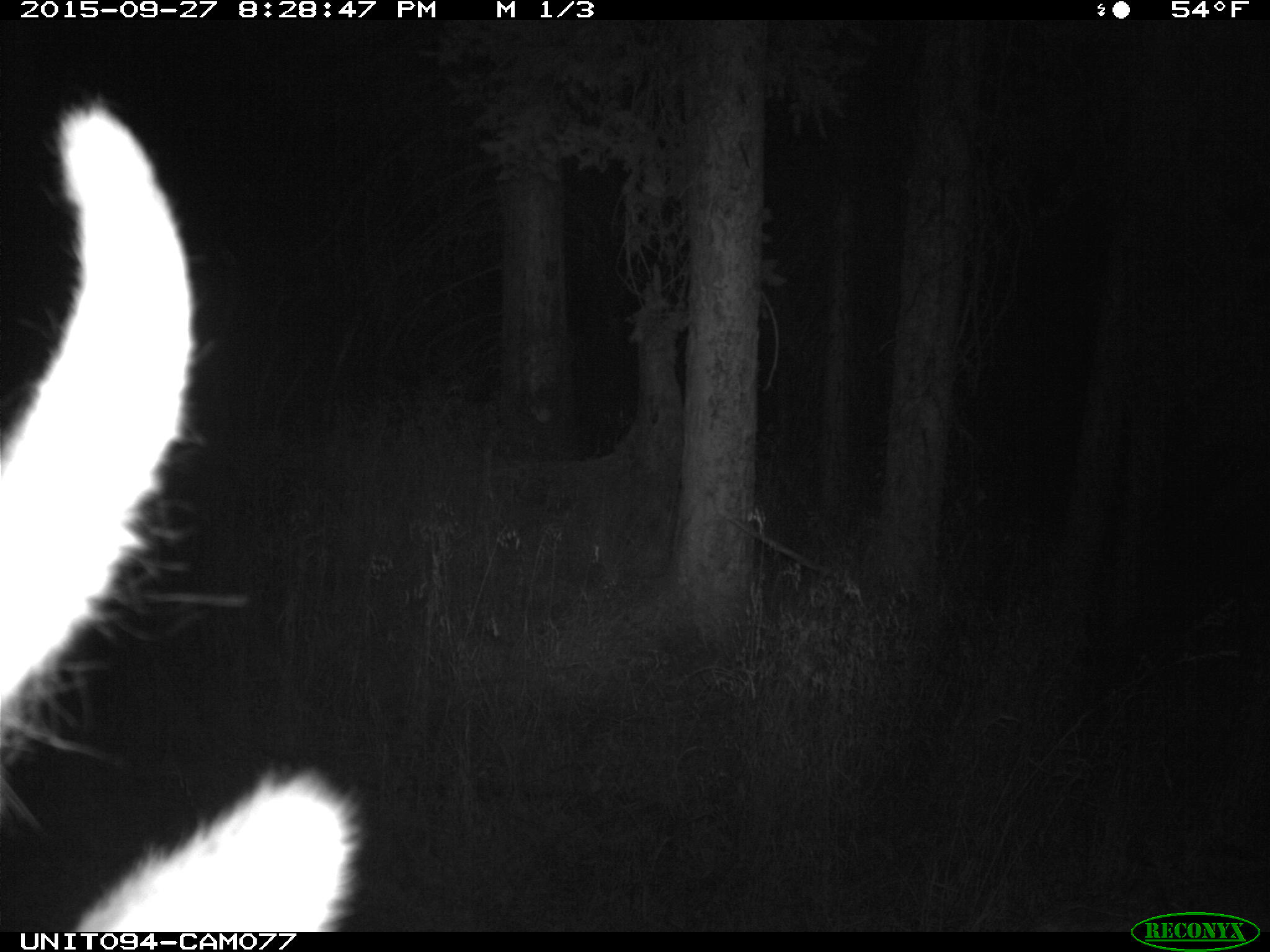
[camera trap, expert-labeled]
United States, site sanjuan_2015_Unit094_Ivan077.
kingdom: Animalia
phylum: Chordata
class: Mammalia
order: Artiodactyla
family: Cervidae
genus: Cervus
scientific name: Cervus elaphus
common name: red deer